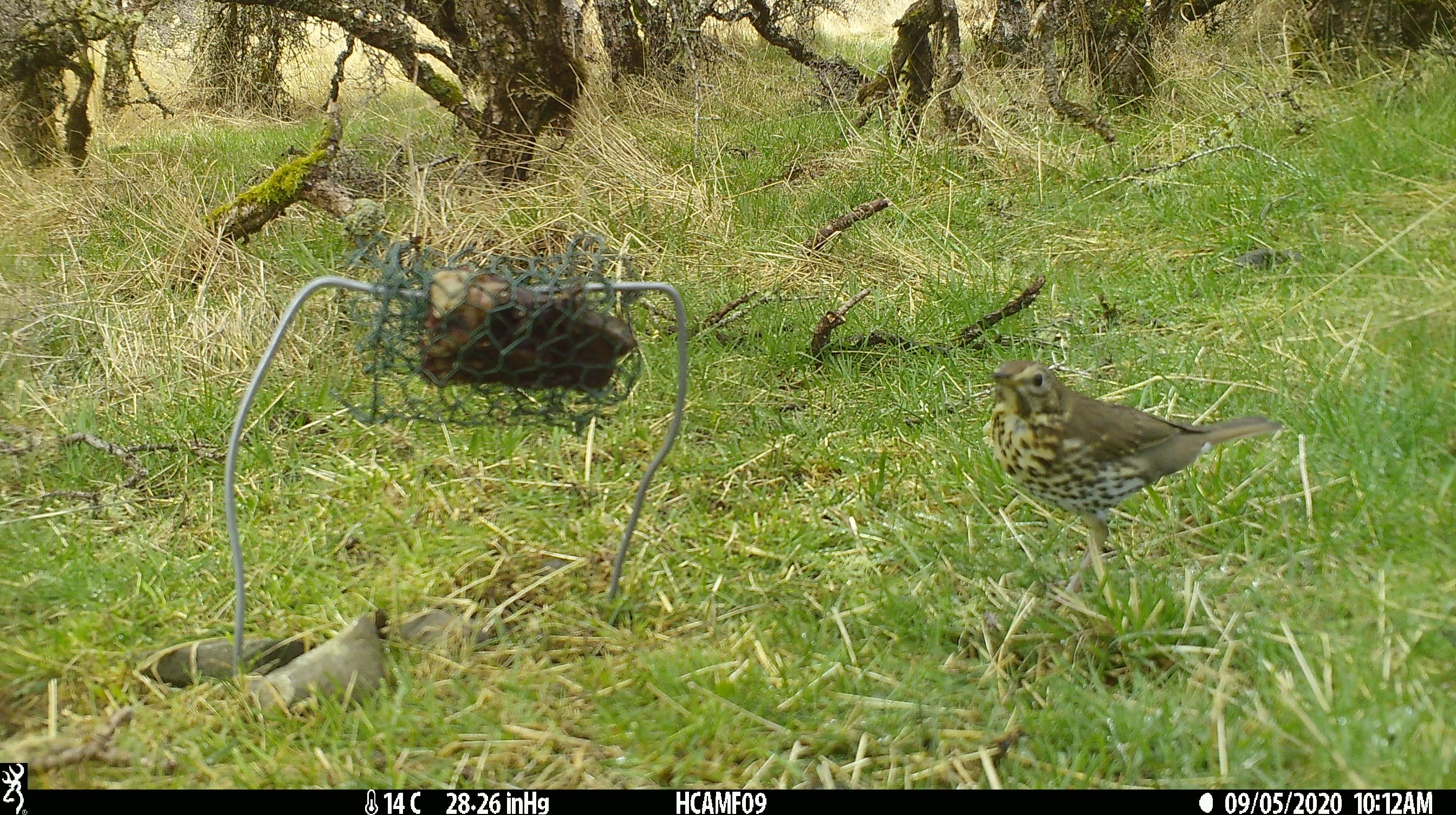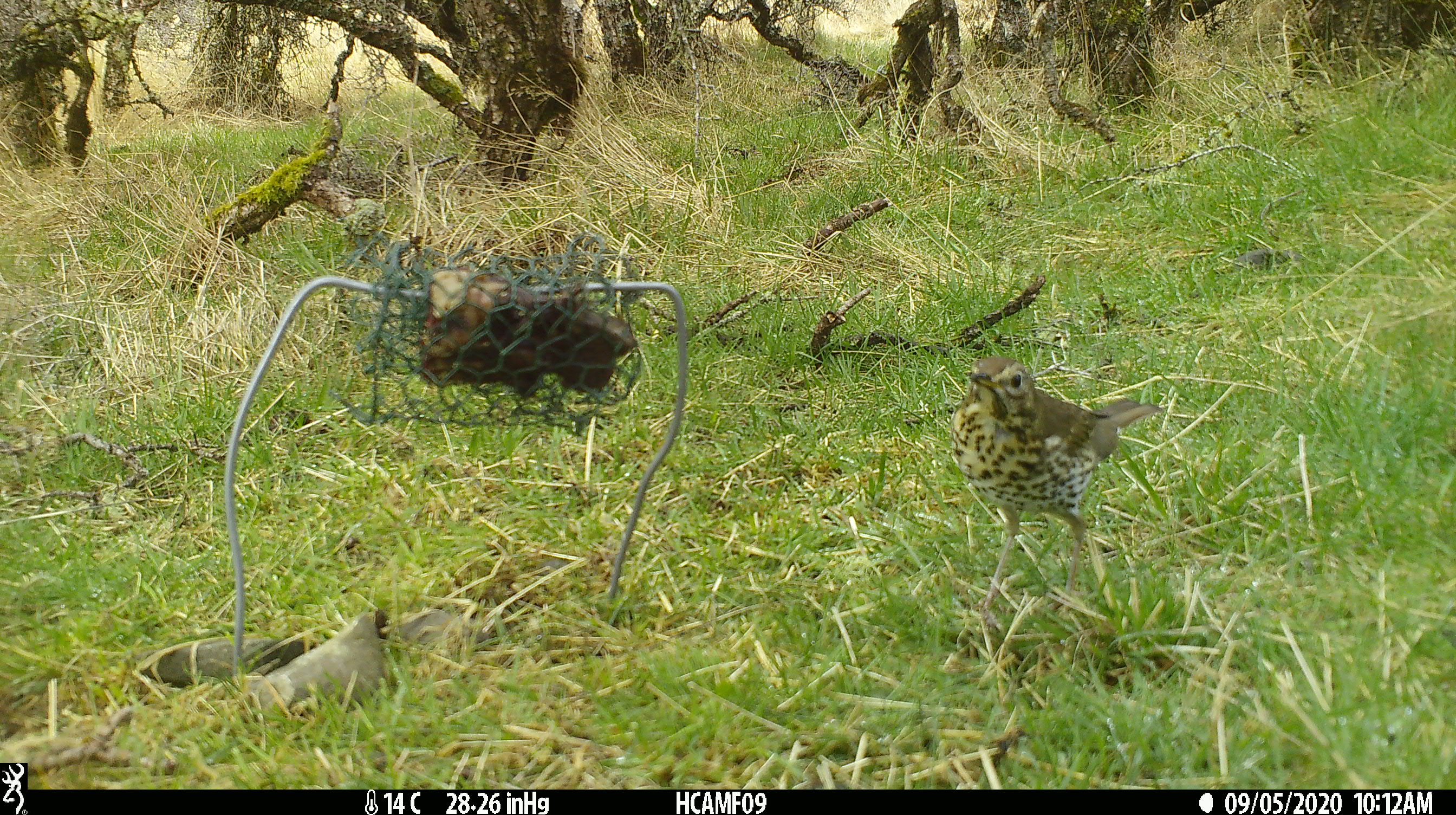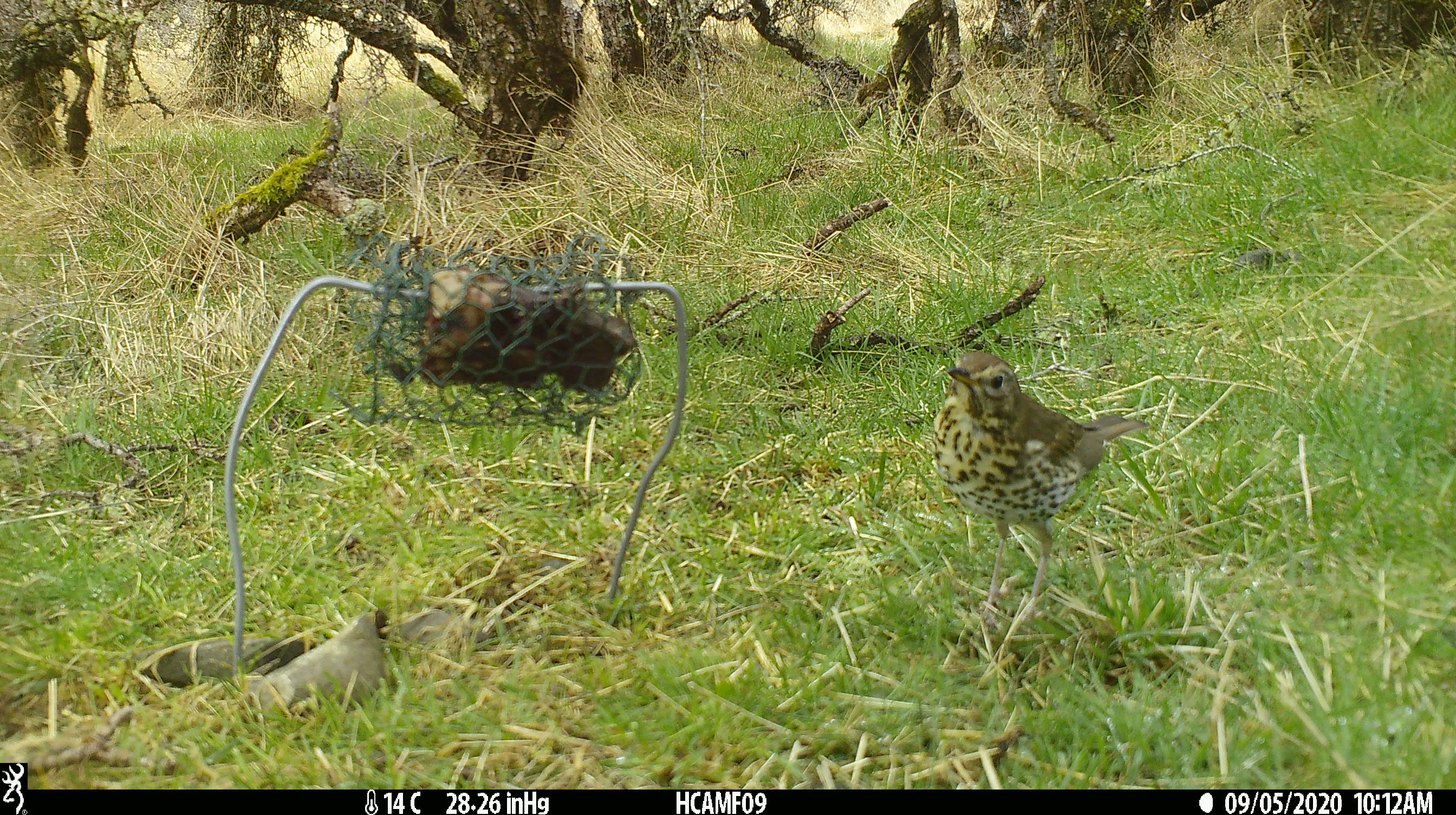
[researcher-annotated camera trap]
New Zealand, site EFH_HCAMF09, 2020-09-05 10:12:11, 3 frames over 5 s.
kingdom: Animalia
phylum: Chordata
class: Aves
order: Passeriformes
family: Turdidae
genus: Turdus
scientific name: Turdus philomelos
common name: song thrush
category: thrush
Thrush (song thrush) (Turdus philomelos).